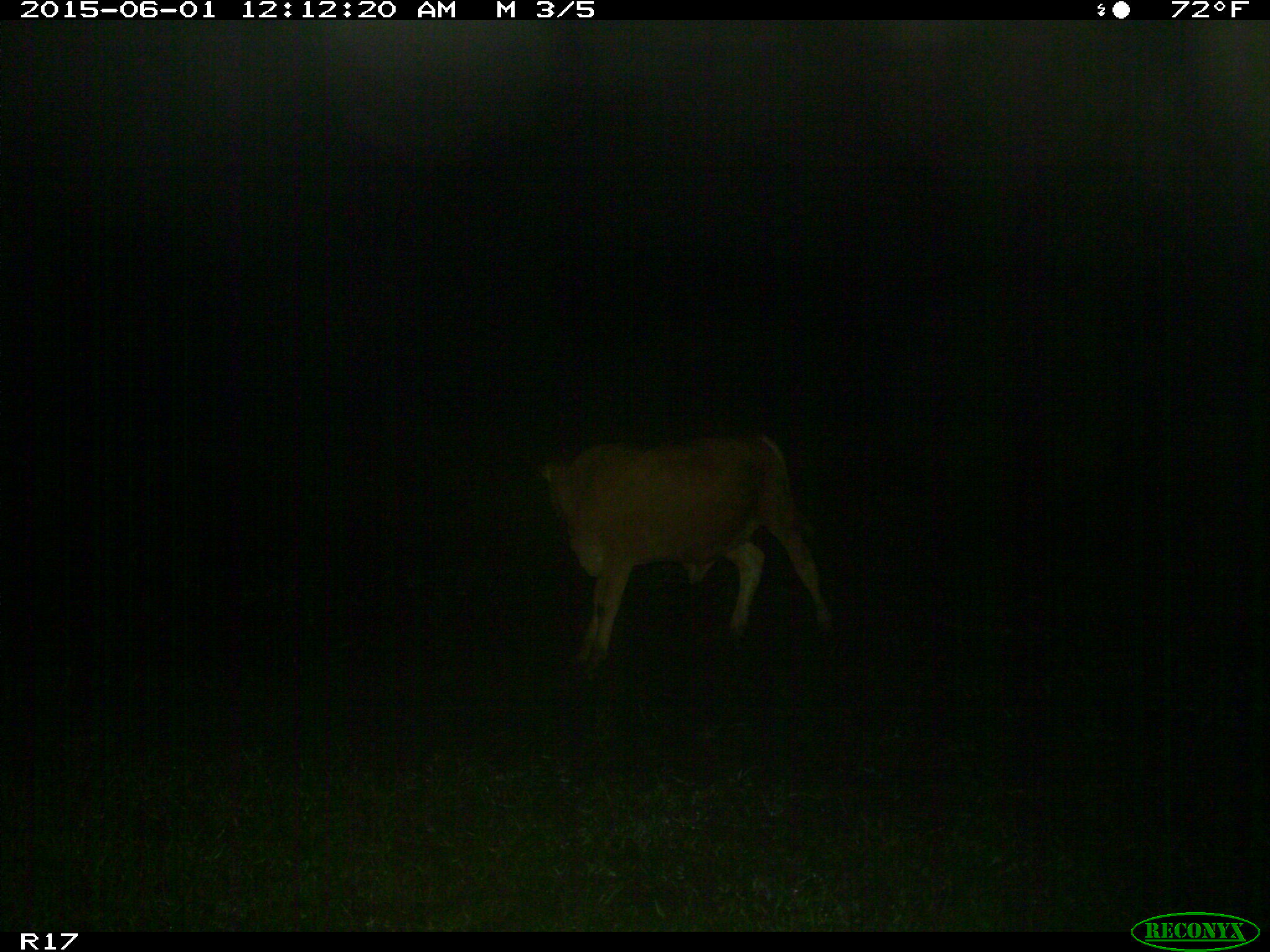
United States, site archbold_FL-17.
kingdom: Animalia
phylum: Chordata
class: Mammalia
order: Artiodactyla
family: Bovidae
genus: Bos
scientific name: Bos taurus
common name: domestic cow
Bos taurus (domestic cow).